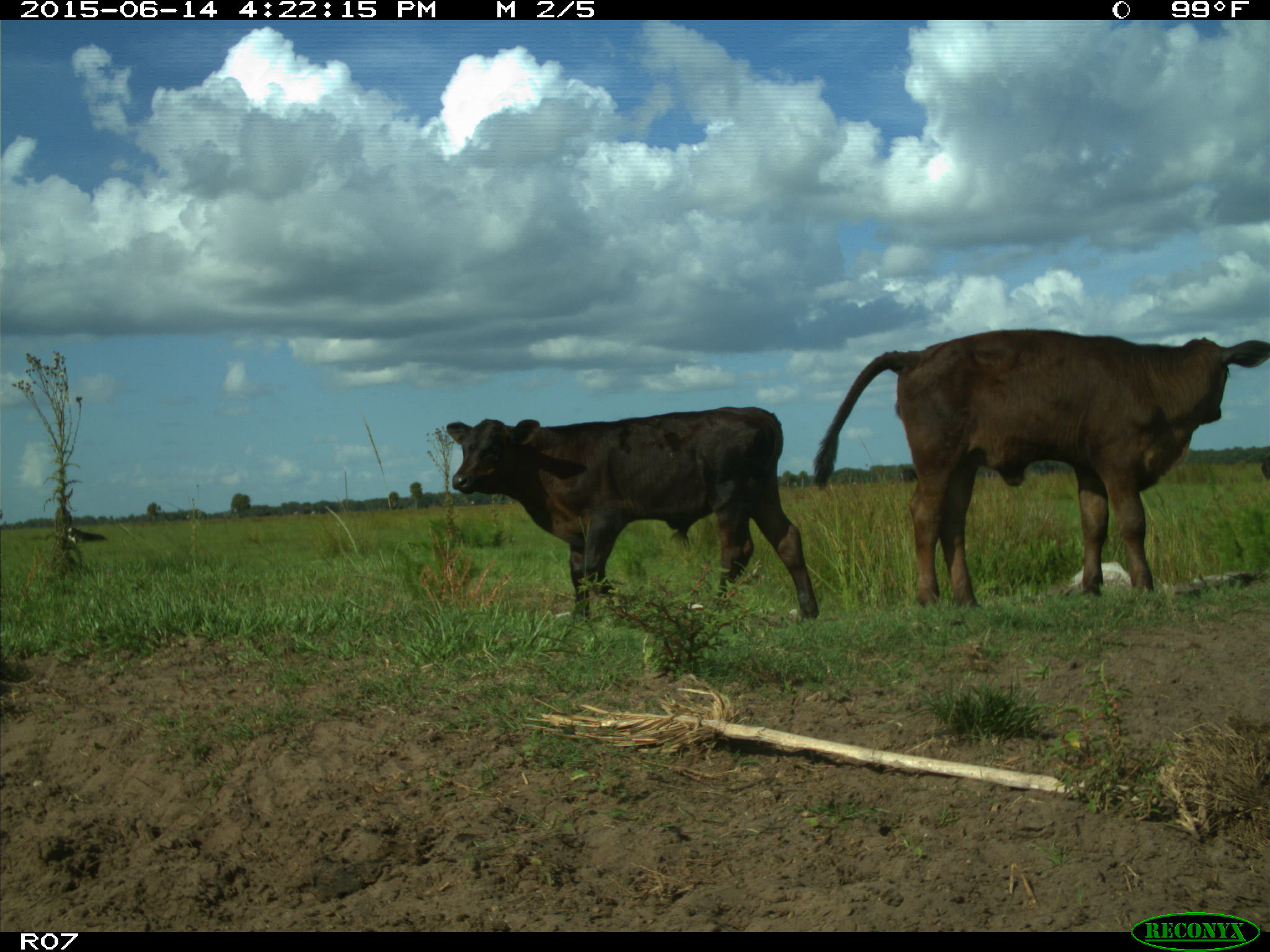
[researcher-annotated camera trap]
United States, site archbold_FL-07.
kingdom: Animalia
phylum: Chordata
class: Mammalia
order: Artiodactyla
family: Bovidae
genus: Bos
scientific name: Bos taurus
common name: domestic cow